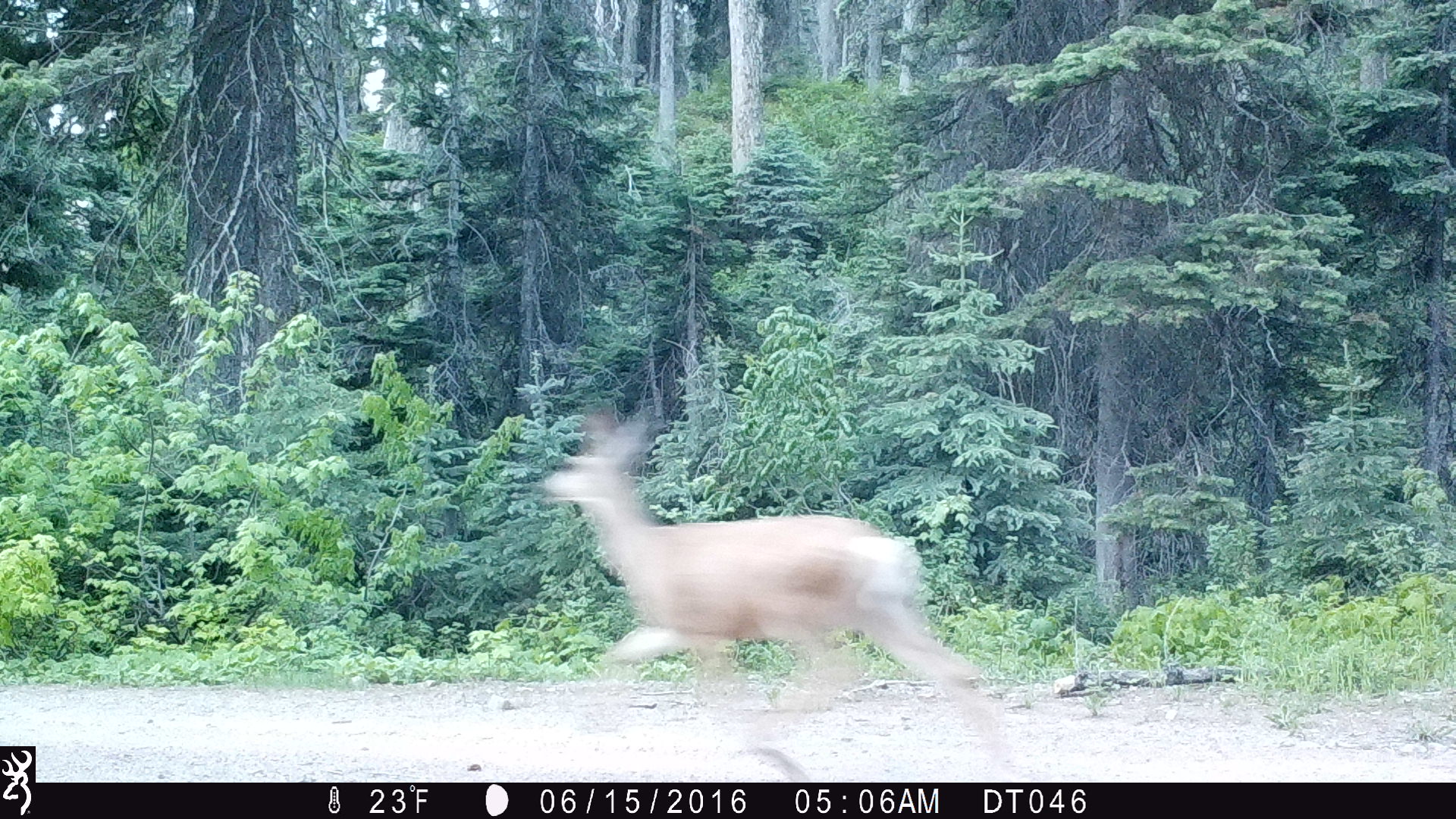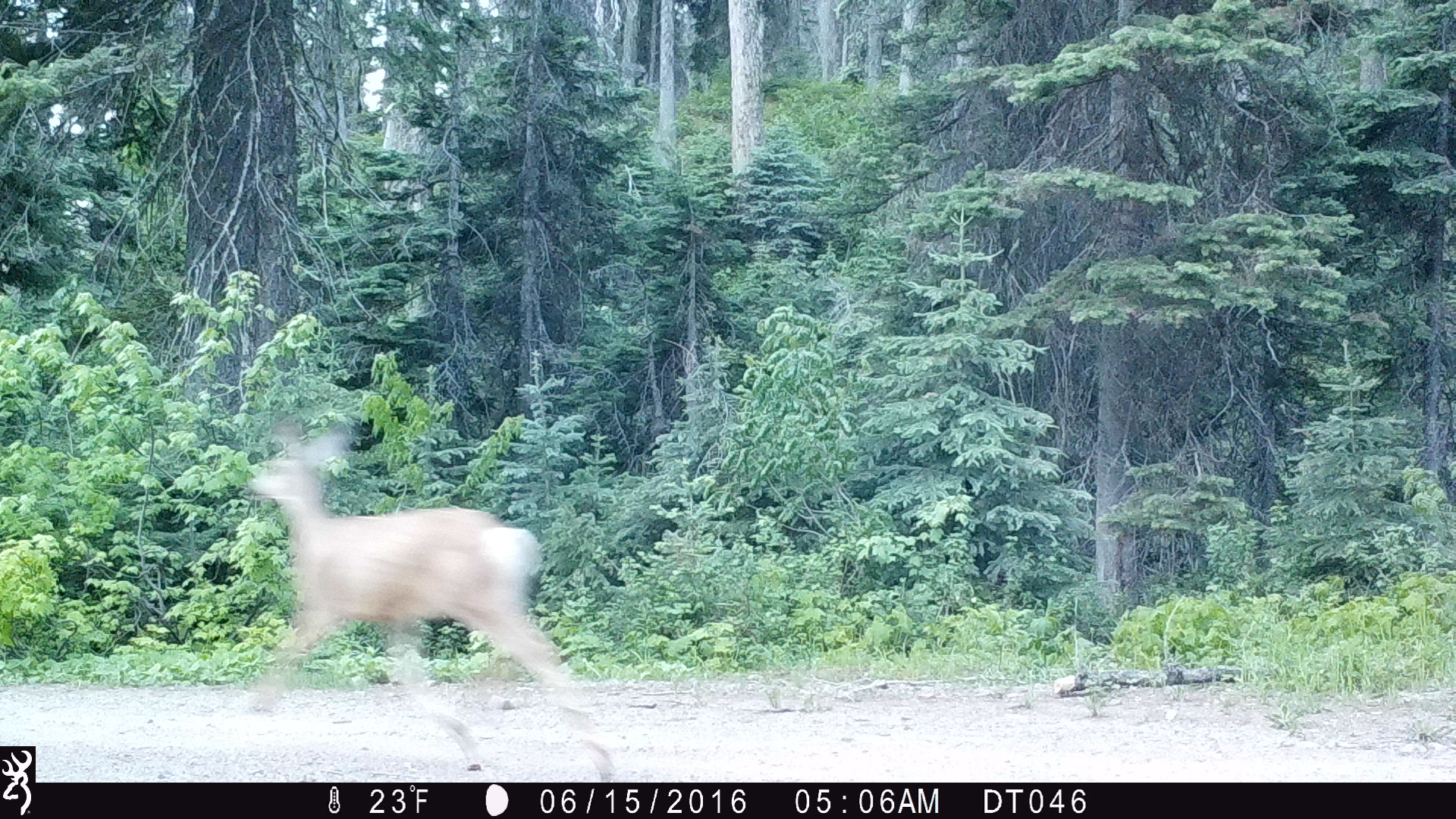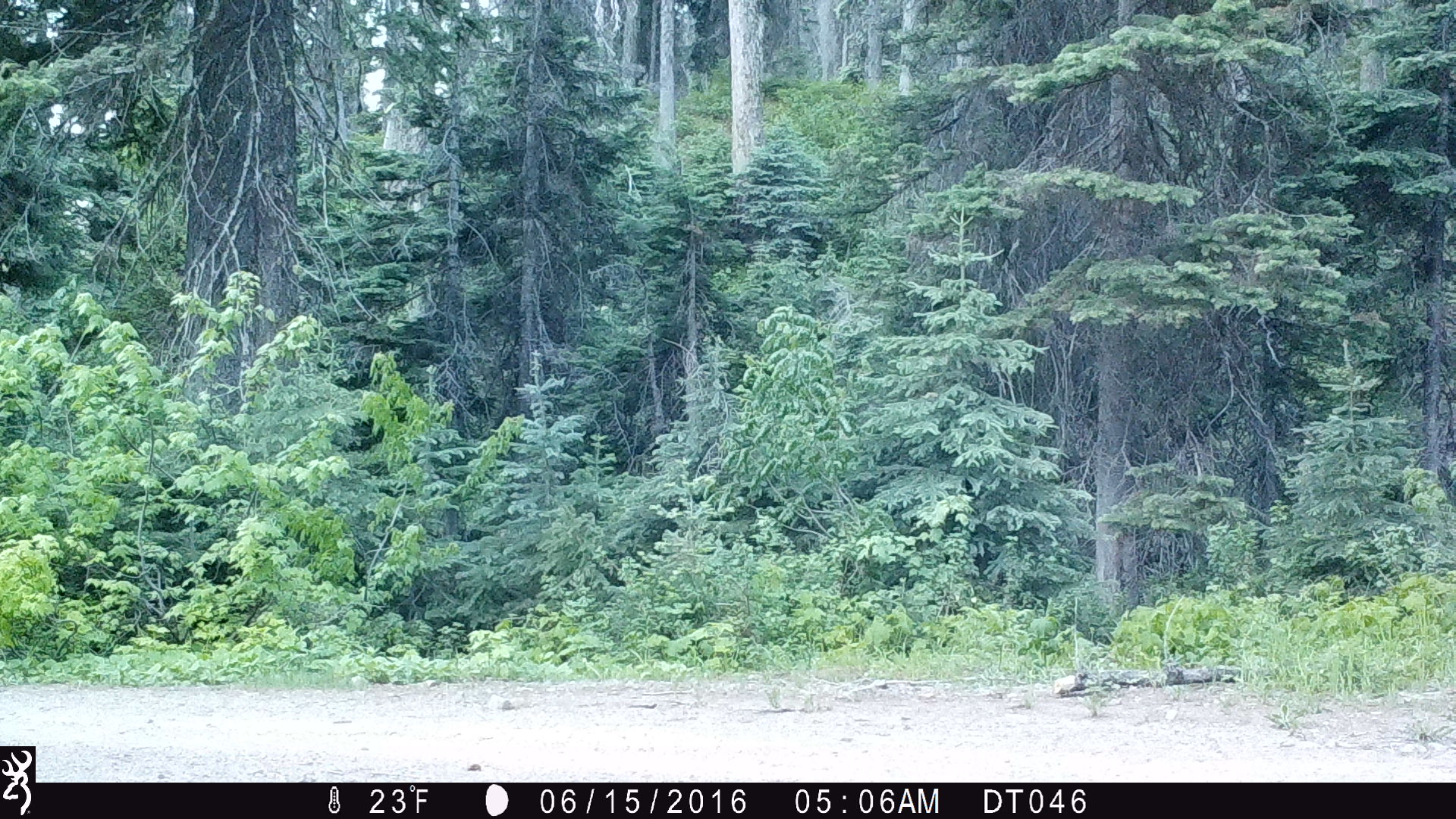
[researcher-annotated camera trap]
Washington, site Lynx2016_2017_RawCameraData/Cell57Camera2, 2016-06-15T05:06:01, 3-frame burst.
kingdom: Animalia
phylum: Chordata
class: Mammalia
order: Artiodactyla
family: Cervidae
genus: Odocoileus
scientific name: Odocoileus hemionus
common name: mule deer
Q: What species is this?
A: Odocoileus hemionus (mule deer).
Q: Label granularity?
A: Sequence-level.